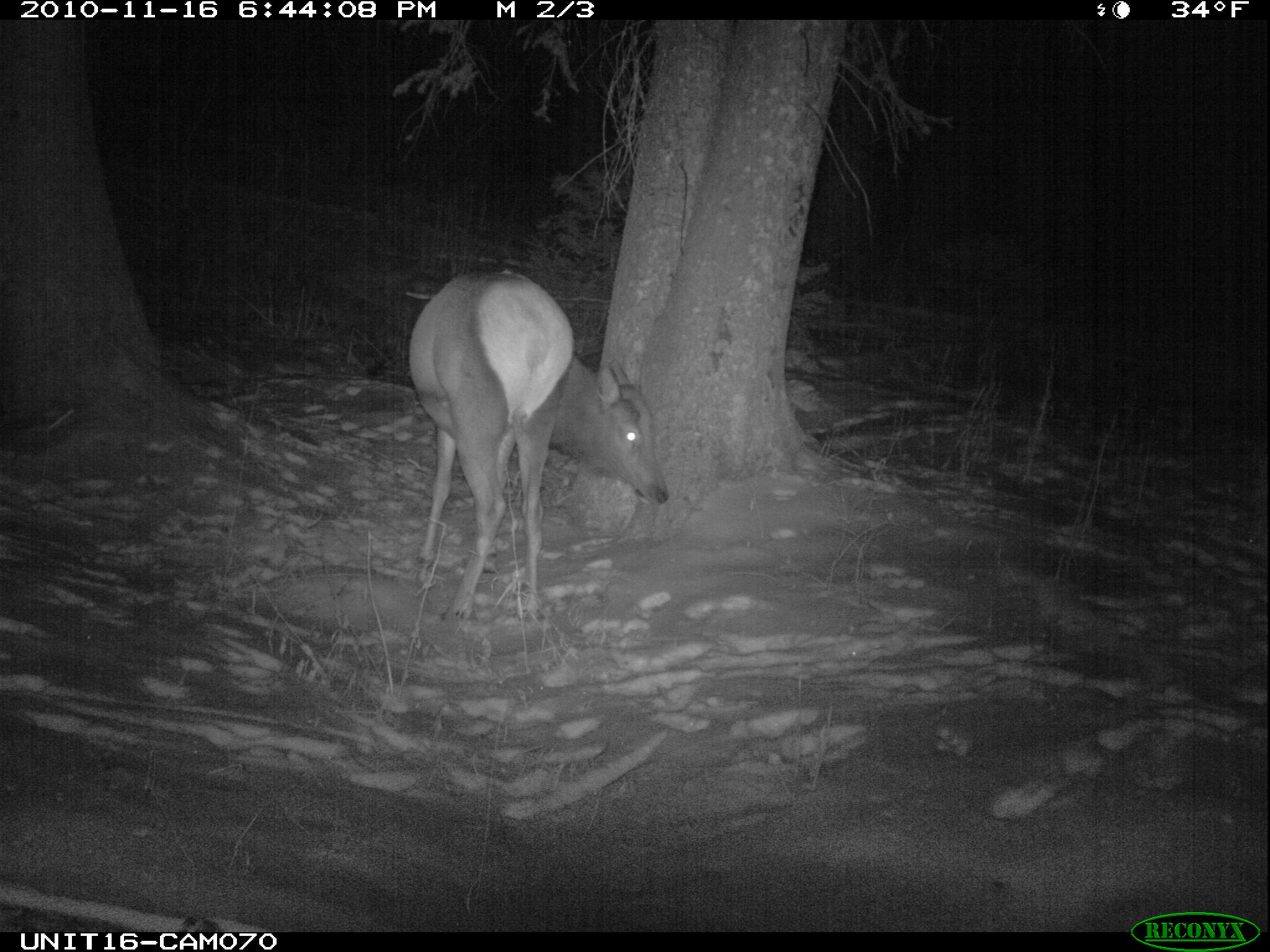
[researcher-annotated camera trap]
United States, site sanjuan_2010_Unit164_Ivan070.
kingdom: Animalia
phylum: Chordata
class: Mammalia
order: Artiodactyla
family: Cervidae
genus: Cervus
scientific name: Cervus elaphus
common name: red deer